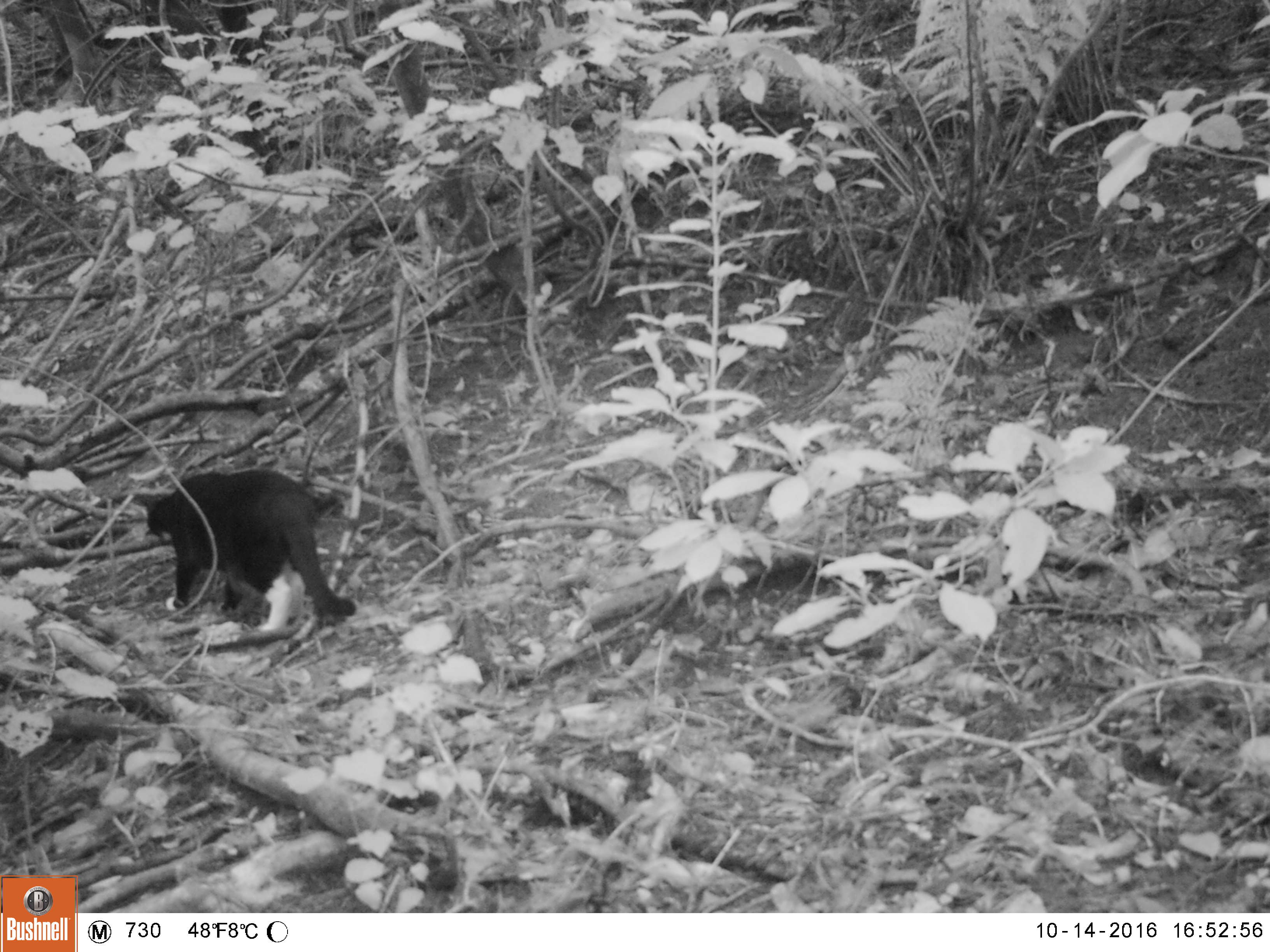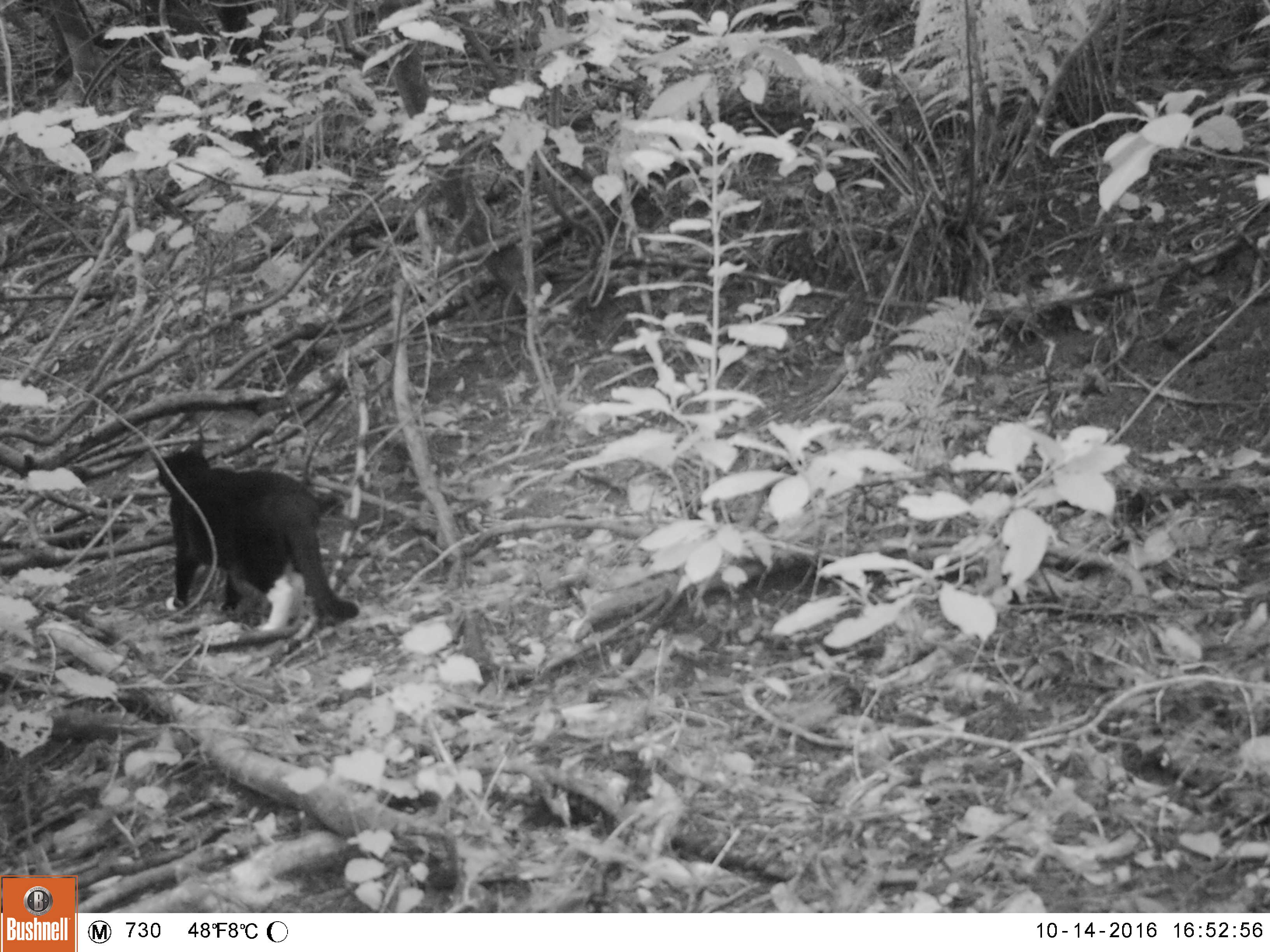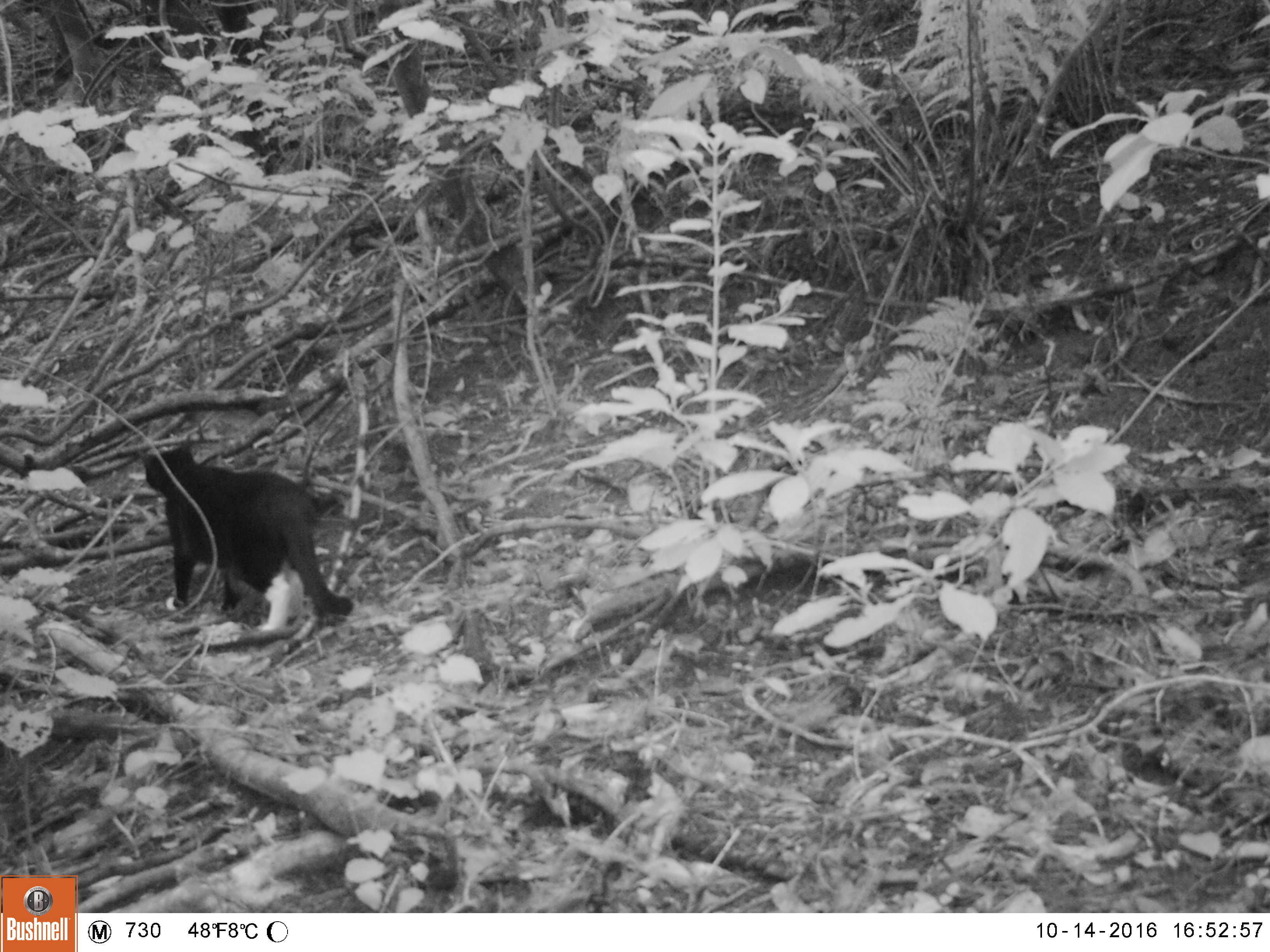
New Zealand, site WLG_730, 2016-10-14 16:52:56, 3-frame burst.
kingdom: Animalia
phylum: Chordata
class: Mammalia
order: Carnivora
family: Felidae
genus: Felis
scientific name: Felis catus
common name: domestic cat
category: cat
Cat (domestic cat) (Felis catus).